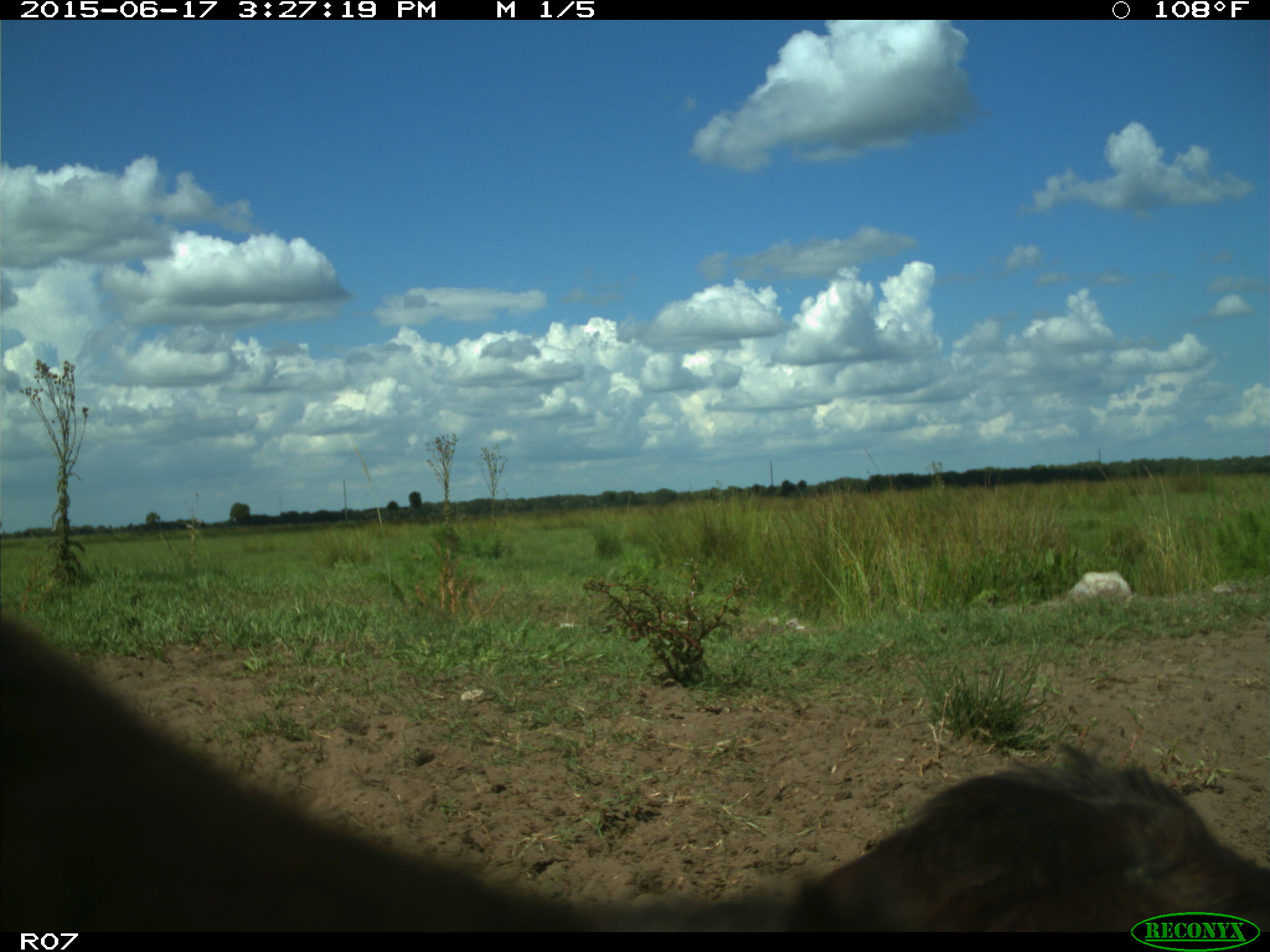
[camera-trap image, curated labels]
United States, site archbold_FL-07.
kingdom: Animalia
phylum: Chordata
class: Mammalia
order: Artiodactyla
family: Bovidae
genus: Bos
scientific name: Bos taurus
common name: domestic cow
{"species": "Bos taurus (domestic cow)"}